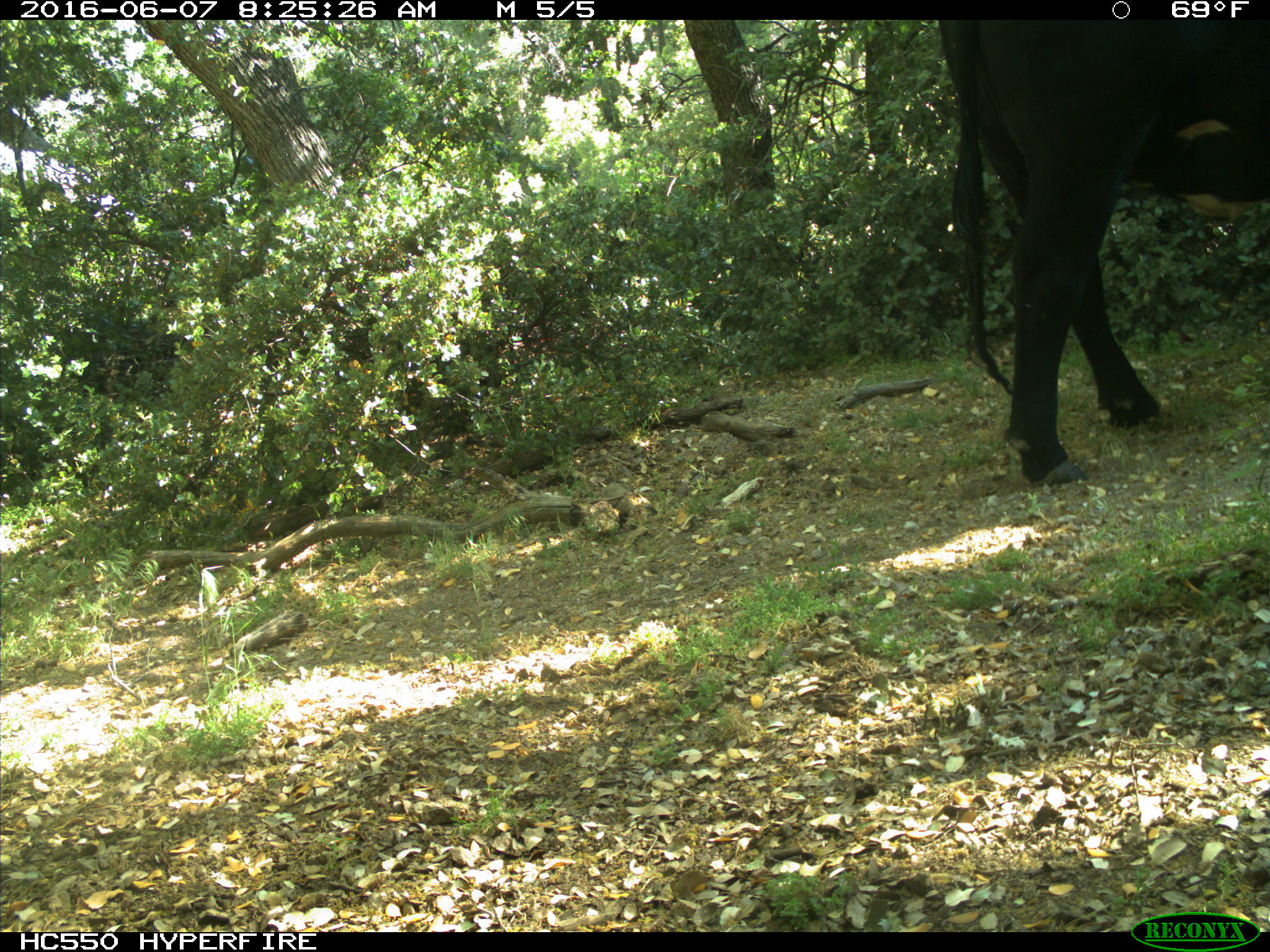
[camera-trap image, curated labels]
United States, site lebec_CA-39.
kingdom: Animalia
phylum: Chordata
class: Mammalia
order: Artiodactyla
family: Bovidae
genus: Bos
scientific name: Bos taurus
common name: domestic cow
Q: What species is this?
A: Bos taurus (domestic cow).